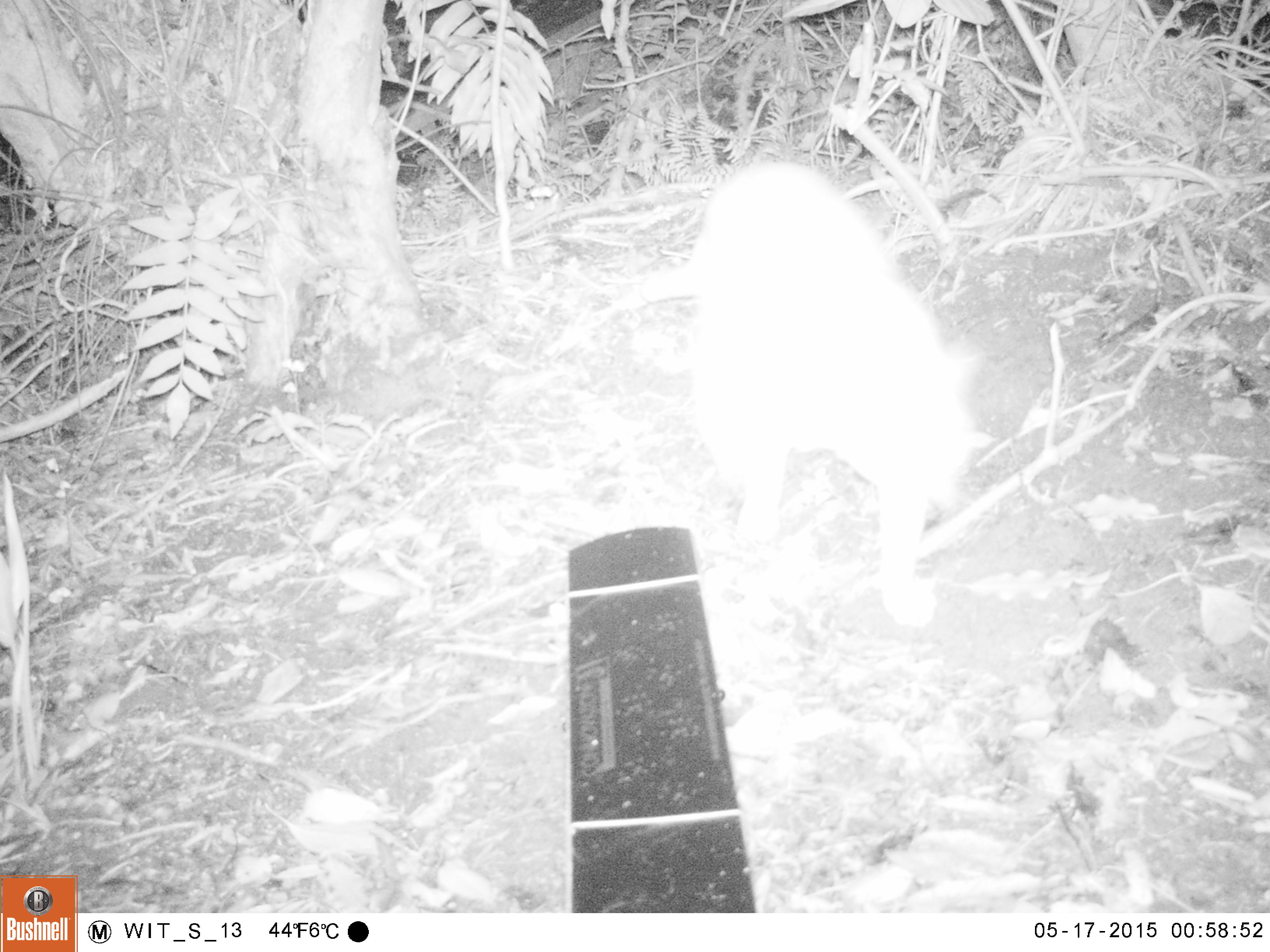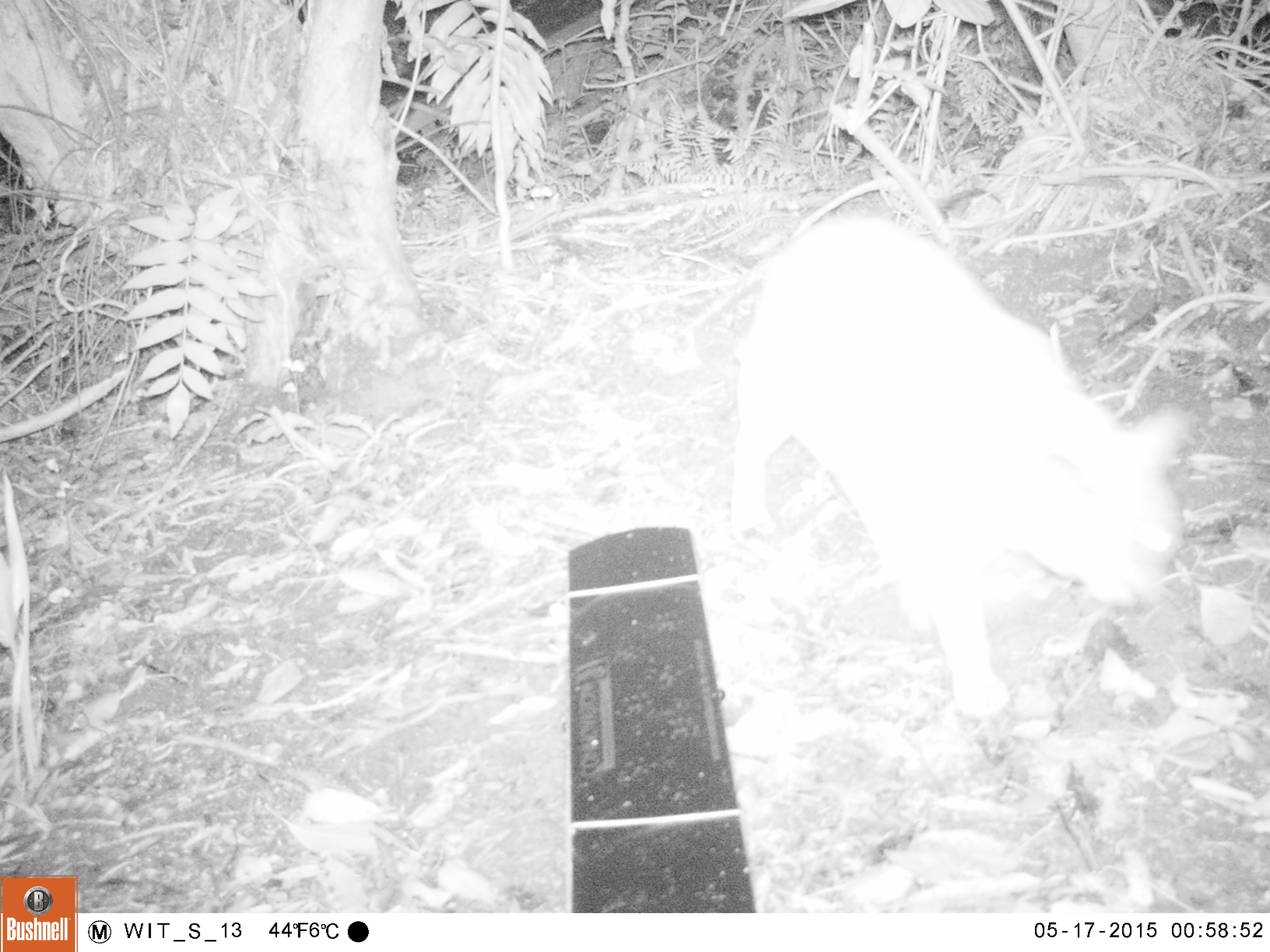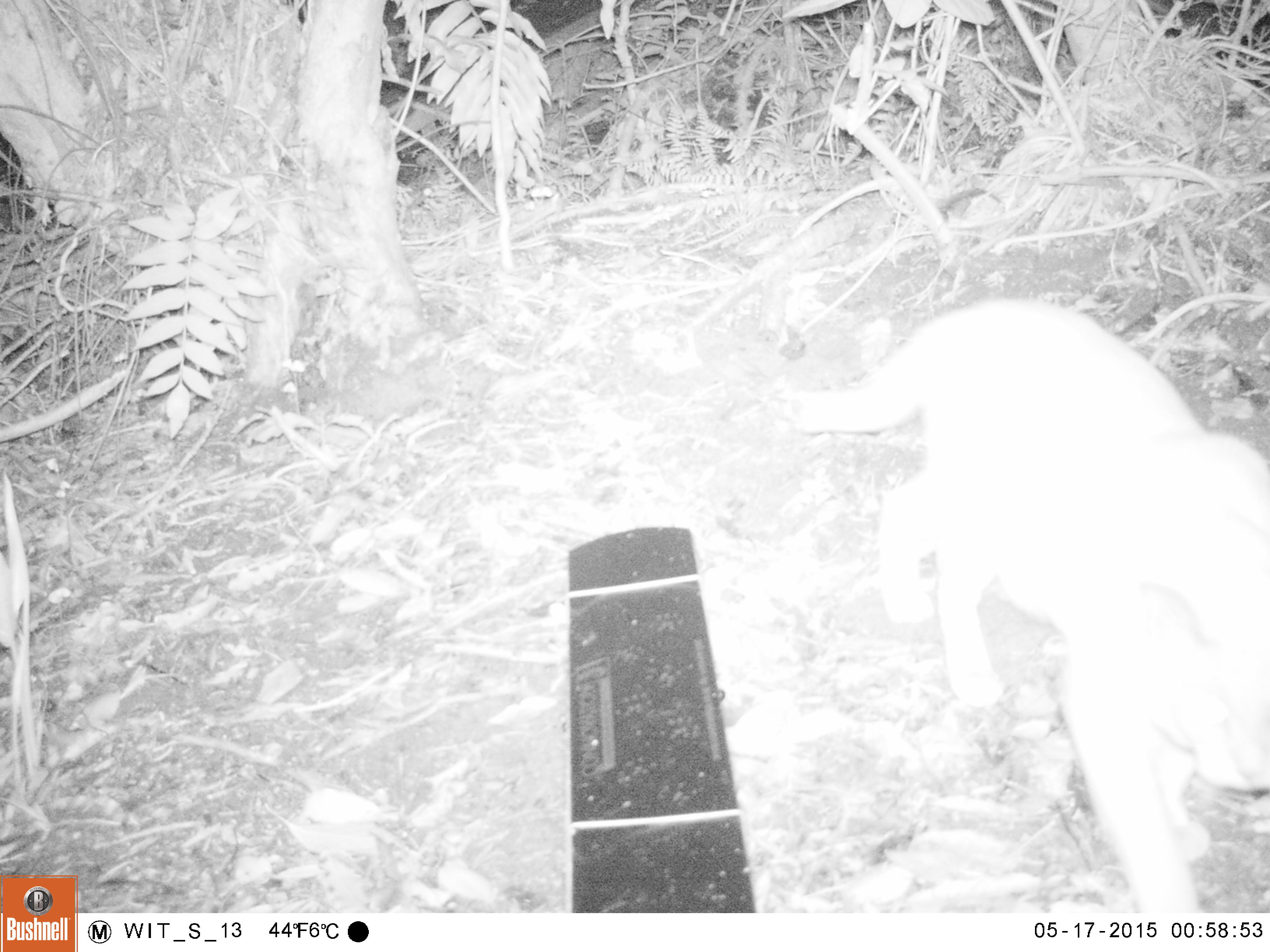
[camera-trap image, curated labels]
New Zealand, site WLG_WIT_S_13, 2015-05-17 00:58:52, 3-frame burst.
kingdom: Animalia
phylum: Chordata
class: Mammalia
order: Carnivora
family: Felidae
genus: Felis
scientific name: Felis catus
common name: domestic cat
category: cat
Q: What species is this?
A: Cat (domestic cat) (Felis catus).